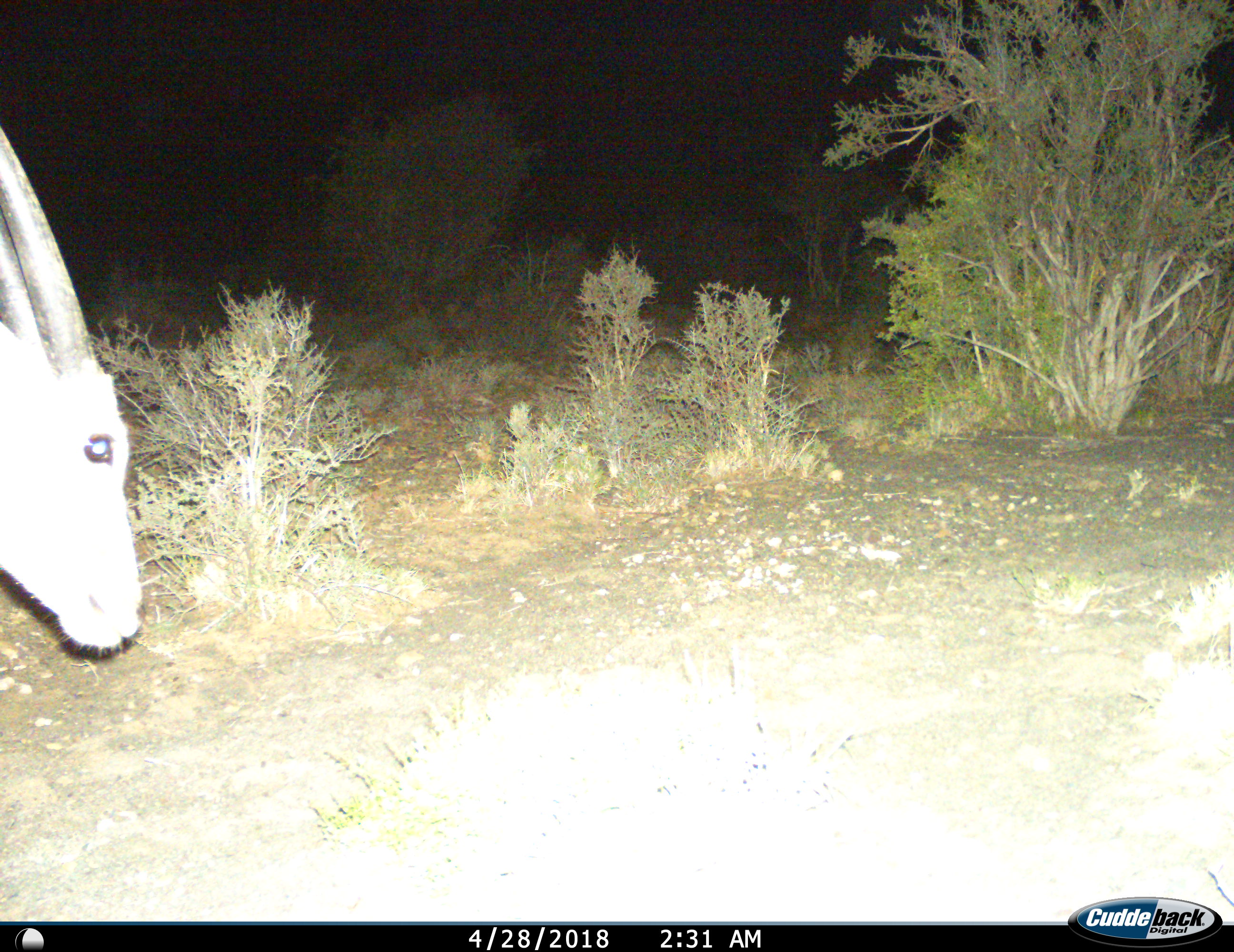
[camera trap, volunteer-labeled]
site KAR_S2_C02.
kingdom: Animalia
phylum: Chordata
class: Mammalia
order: Artiodactyla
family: Bovidae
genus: Oryx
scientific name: Oryx gazella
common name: gemsbok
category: oryx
Oryx (gemsbok) (Oryx gazella), count 1. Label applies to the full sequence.